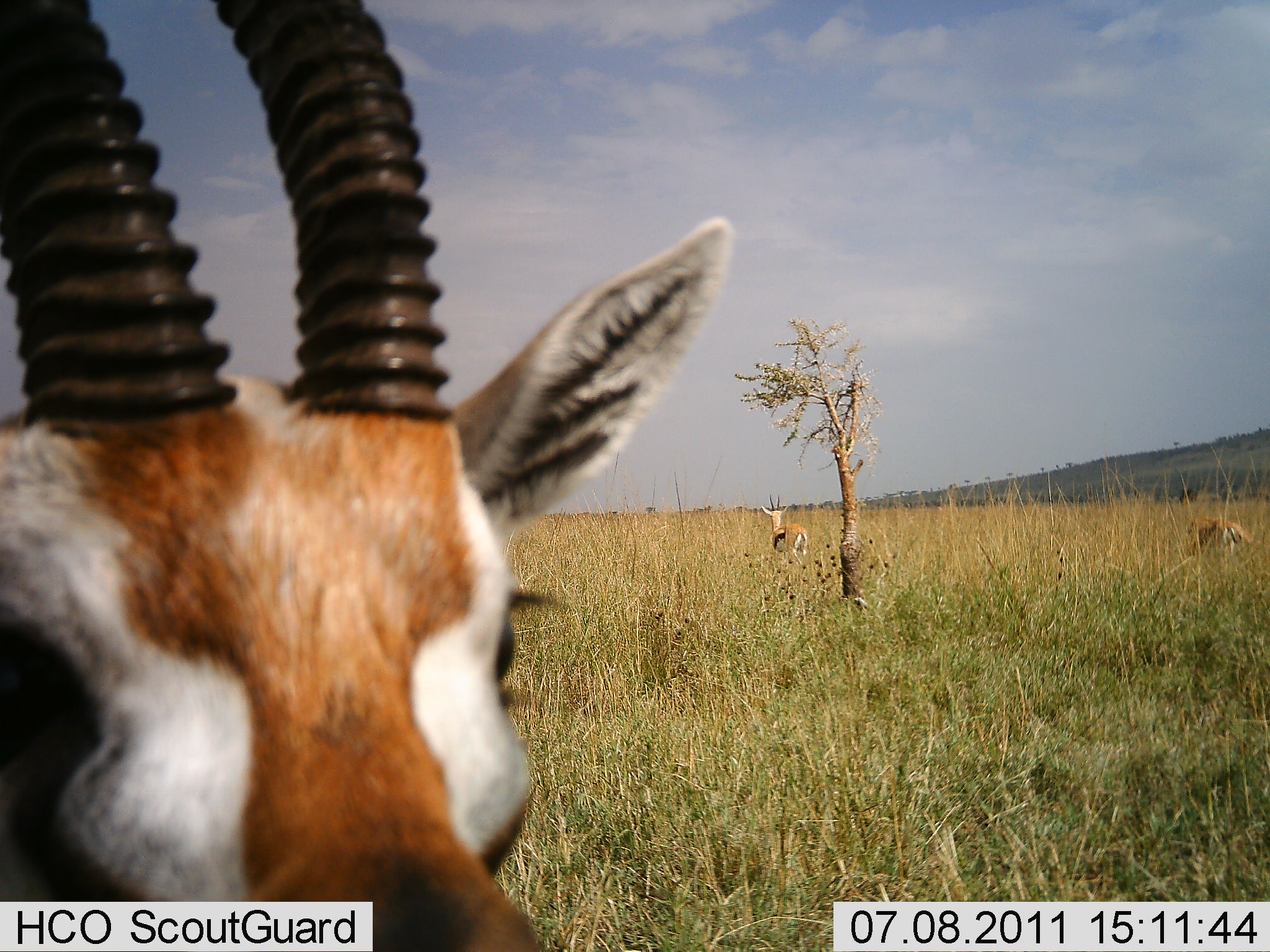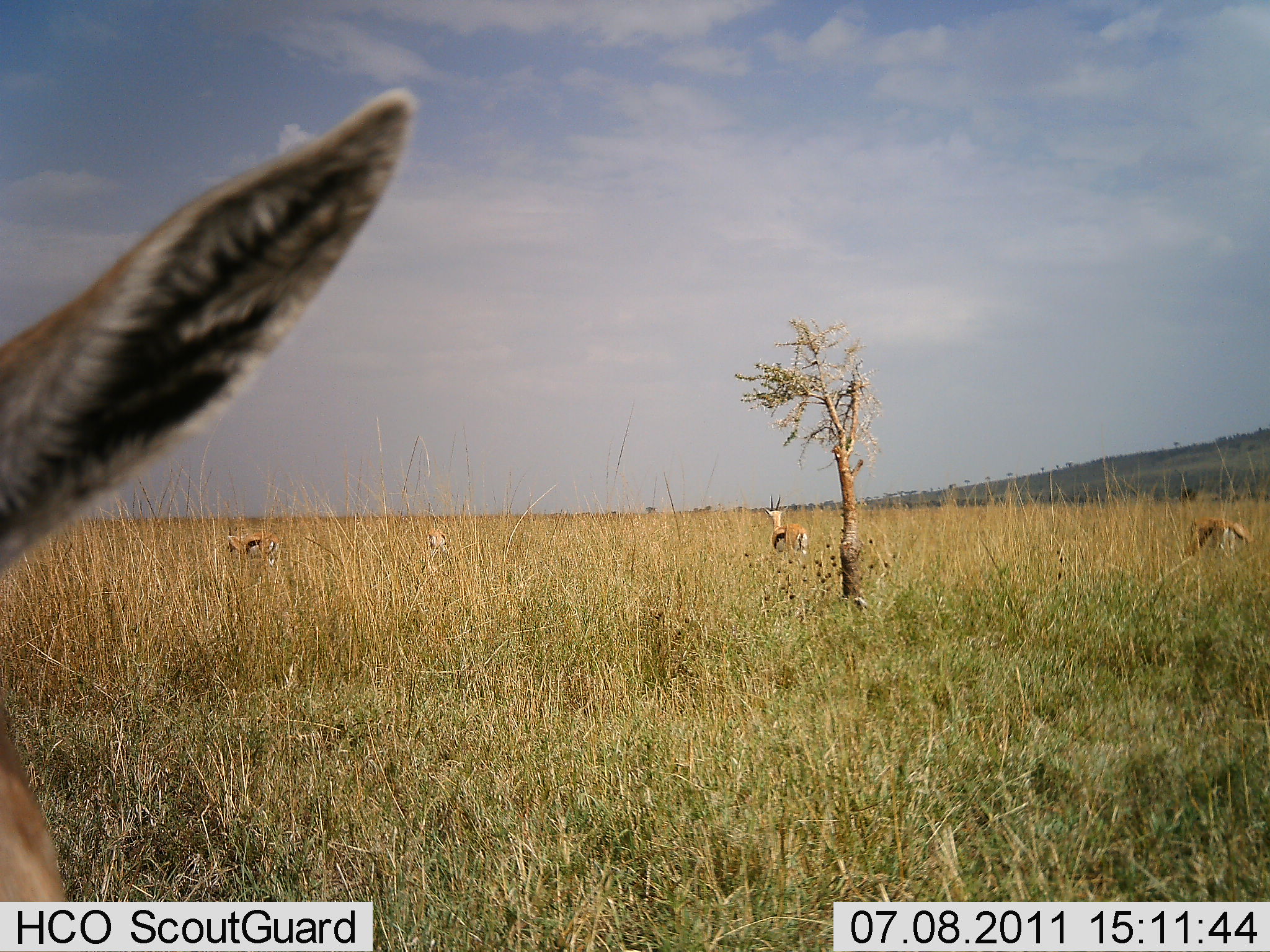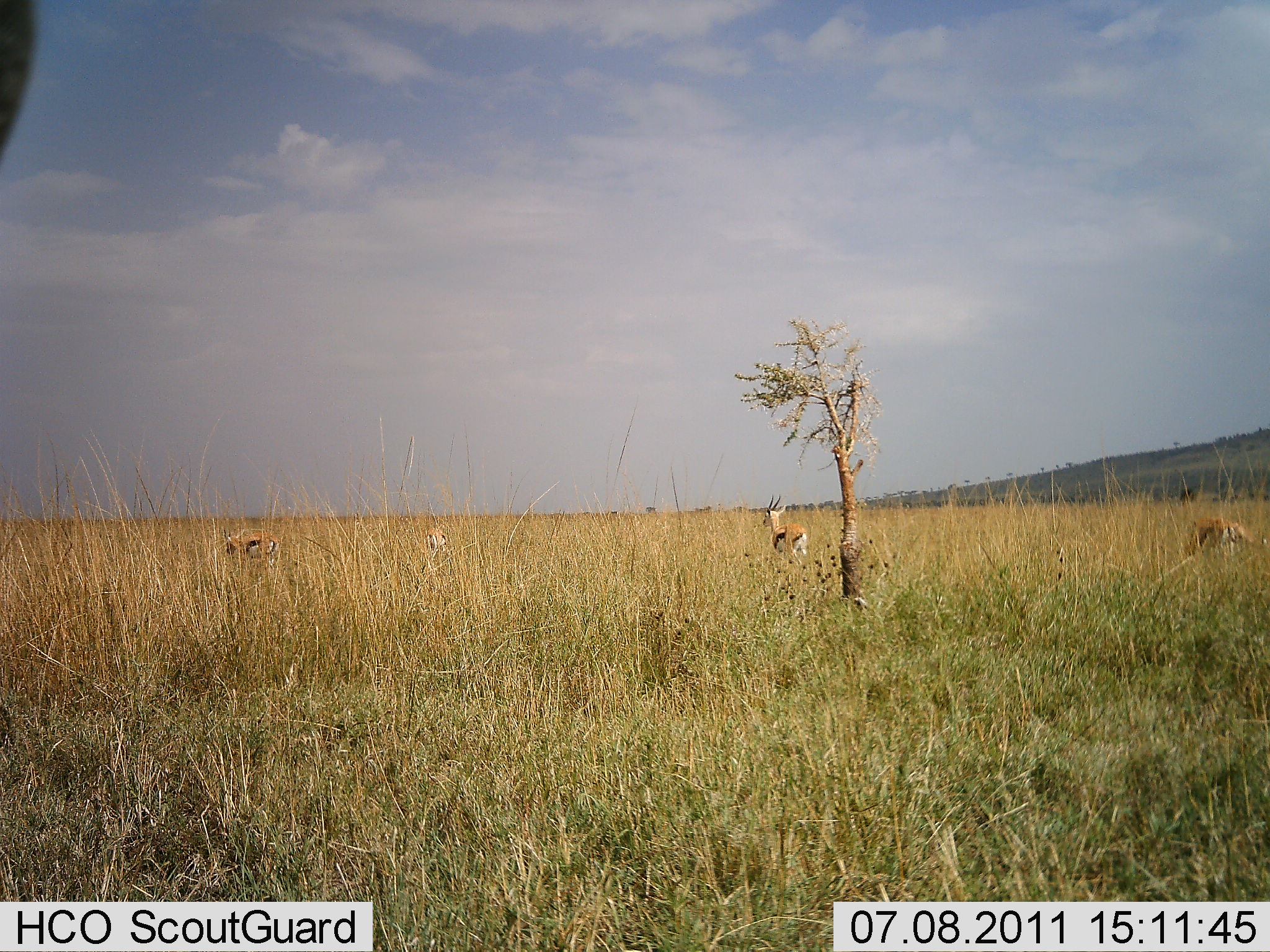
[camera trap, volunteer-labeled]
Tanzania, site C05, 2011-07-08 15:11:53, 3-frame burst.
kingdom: Animalia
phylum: Chordata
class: Mammalia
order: Artiodactyla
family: Bovidae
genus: Eudorcas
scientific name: Eudorcas thomsonii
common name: thomson's gazelle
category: gazellethomsons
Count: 4.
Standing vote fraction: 93%.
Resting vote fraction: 0%.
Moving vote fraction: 21%.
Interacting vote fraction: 14%.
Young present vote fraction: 0%.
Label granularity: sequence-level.